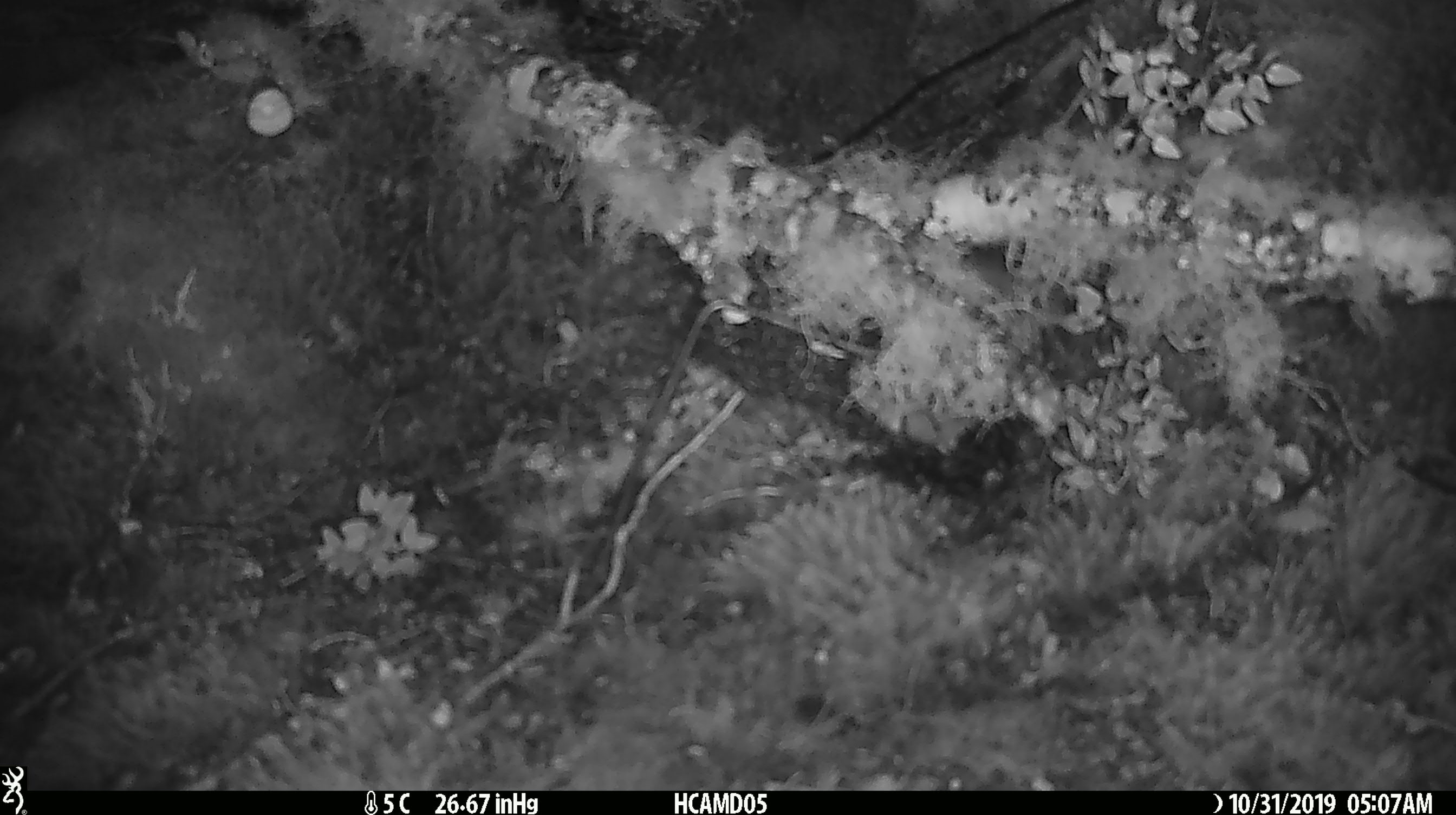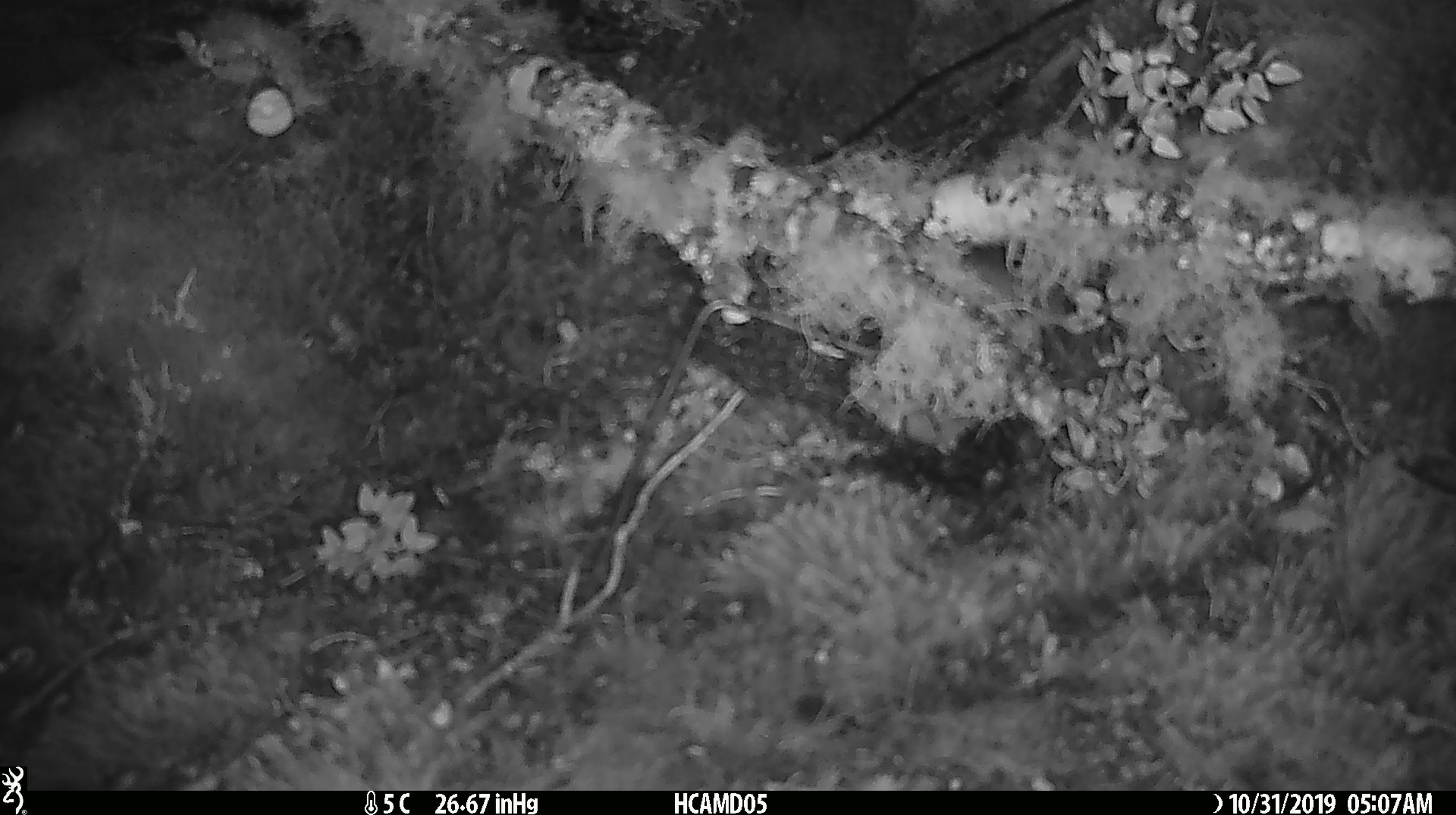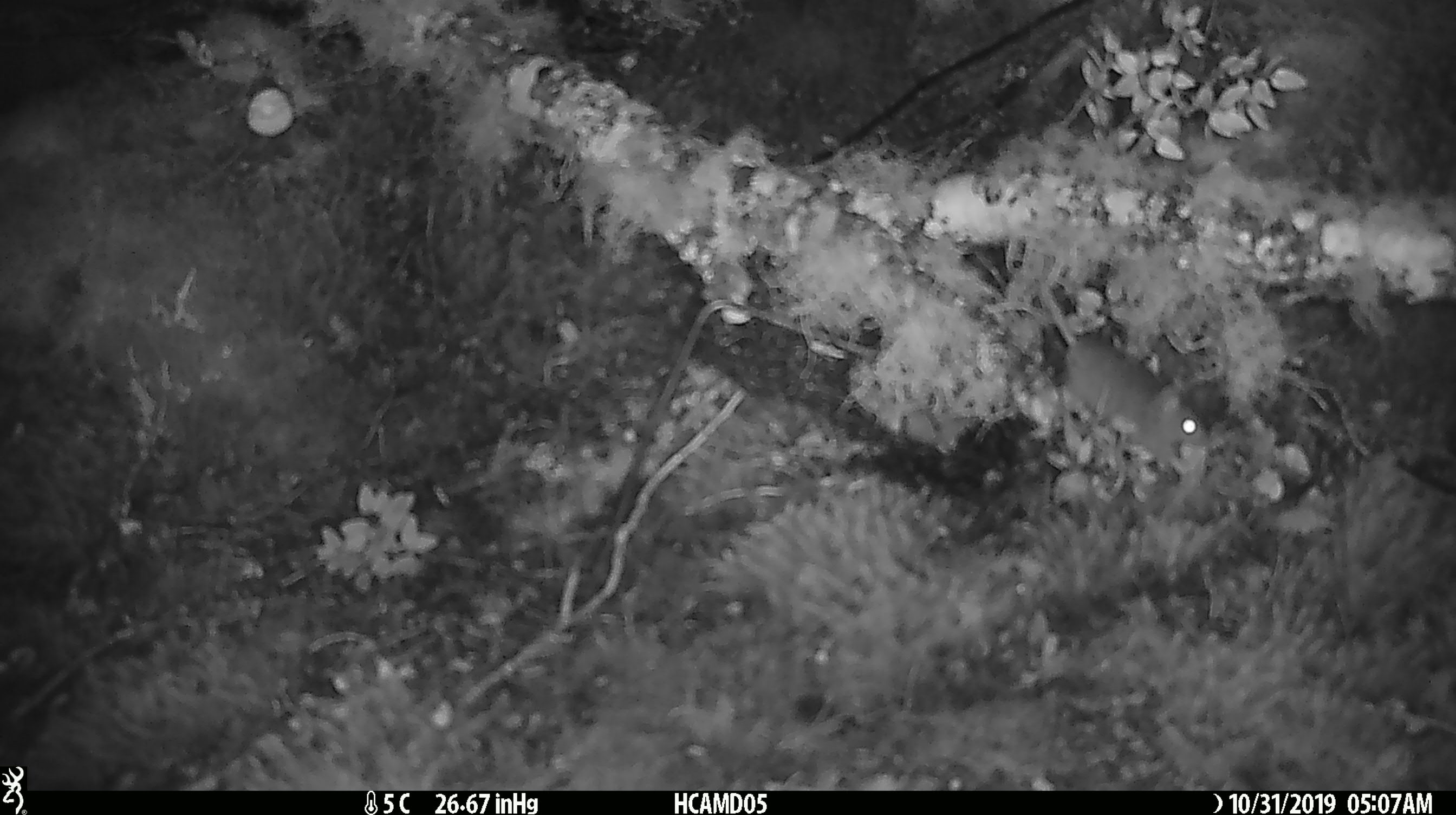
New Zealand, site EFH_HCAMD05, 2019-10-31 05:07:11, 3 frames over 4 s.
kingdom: Animalia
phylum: Chordata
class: Mammalia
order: Rodentia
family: Muridae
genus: Mus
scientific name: Mus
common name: mouse